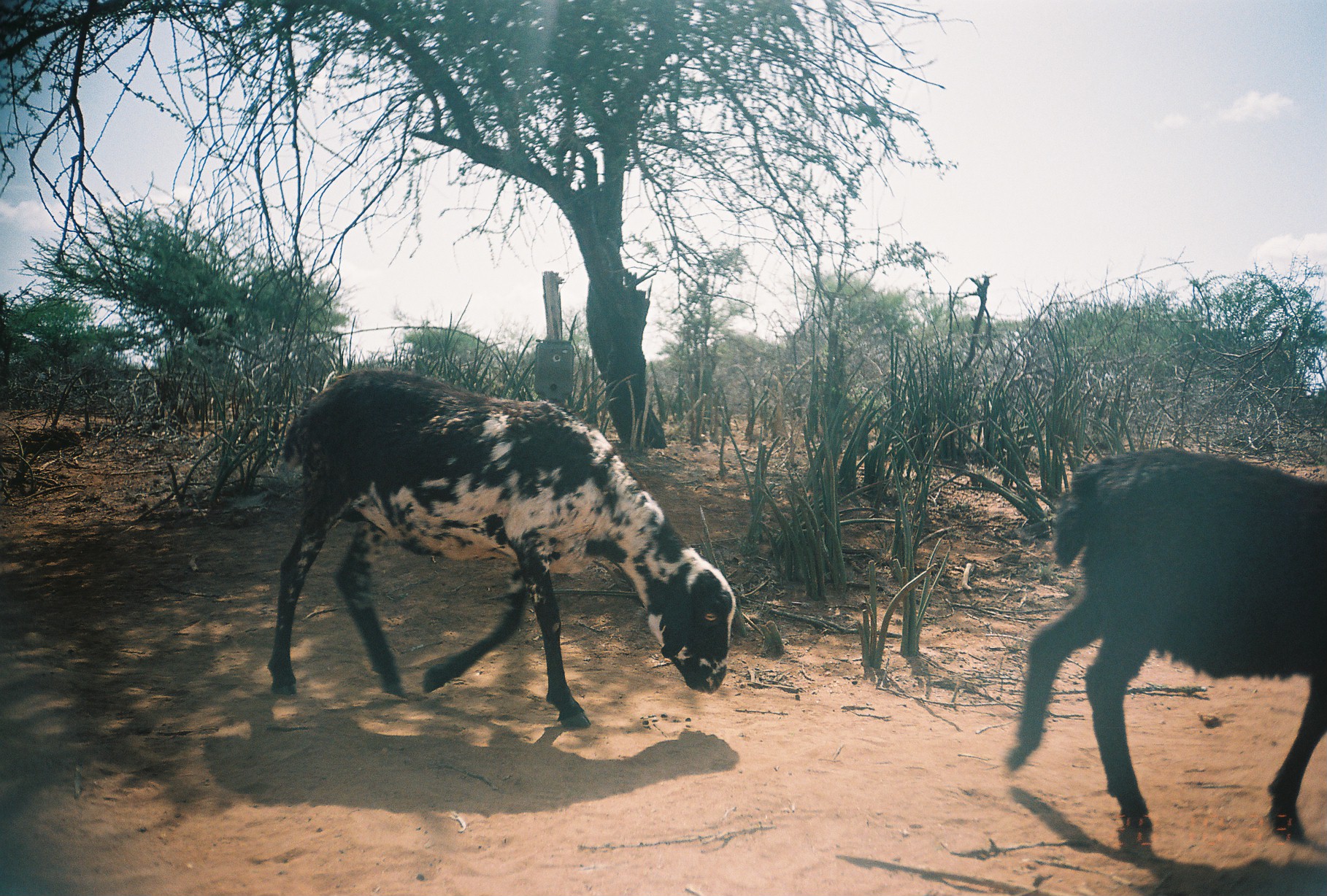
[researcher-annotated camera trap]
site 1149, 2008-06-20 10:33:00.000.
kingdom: Animalia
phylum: Chordata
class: Mammalia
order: Artiodactyla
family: Bovidae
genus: Ovis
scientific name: Ovis aries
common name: domestic sheep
Ovis aries (domestic sheep), count 2.